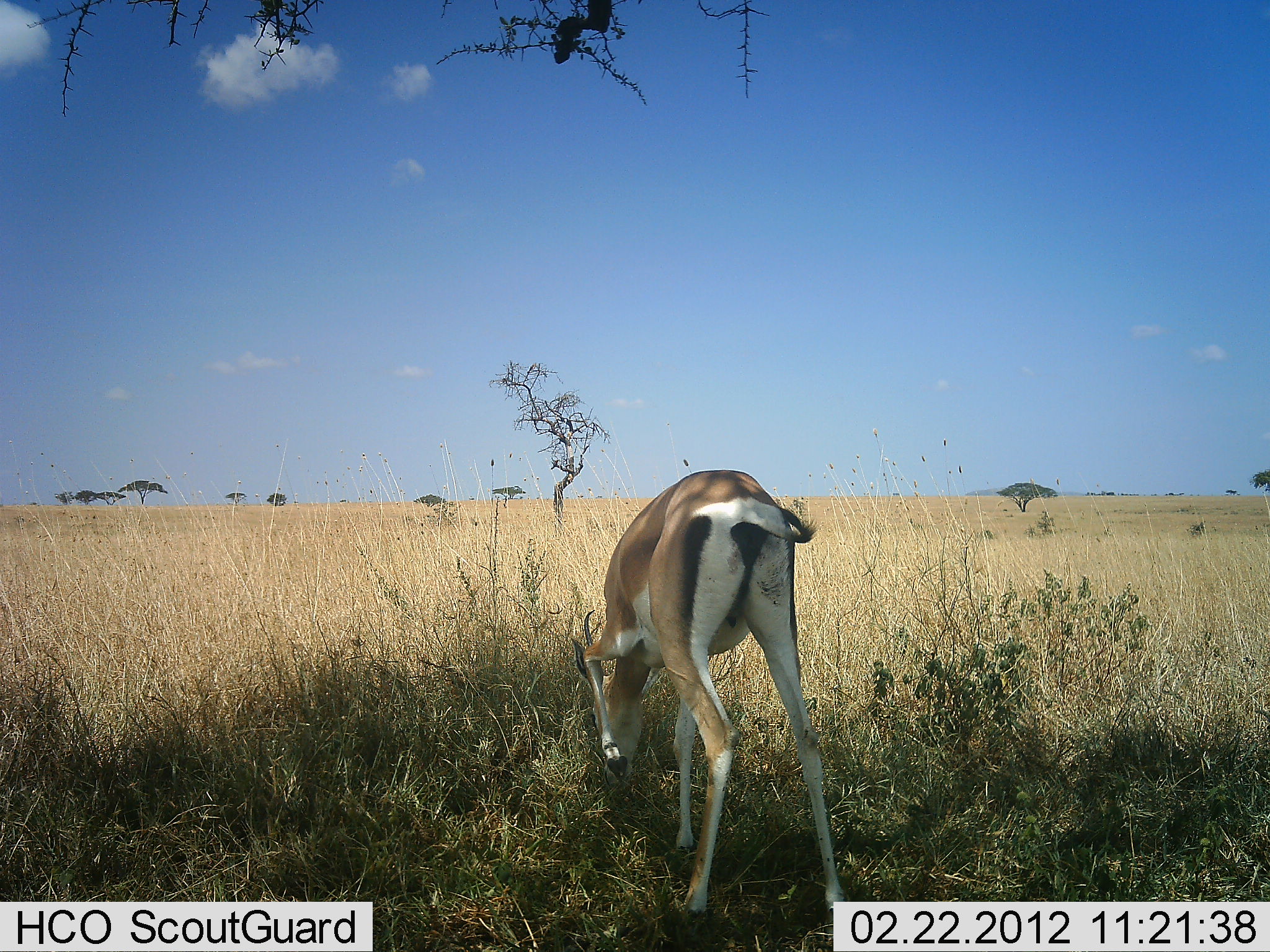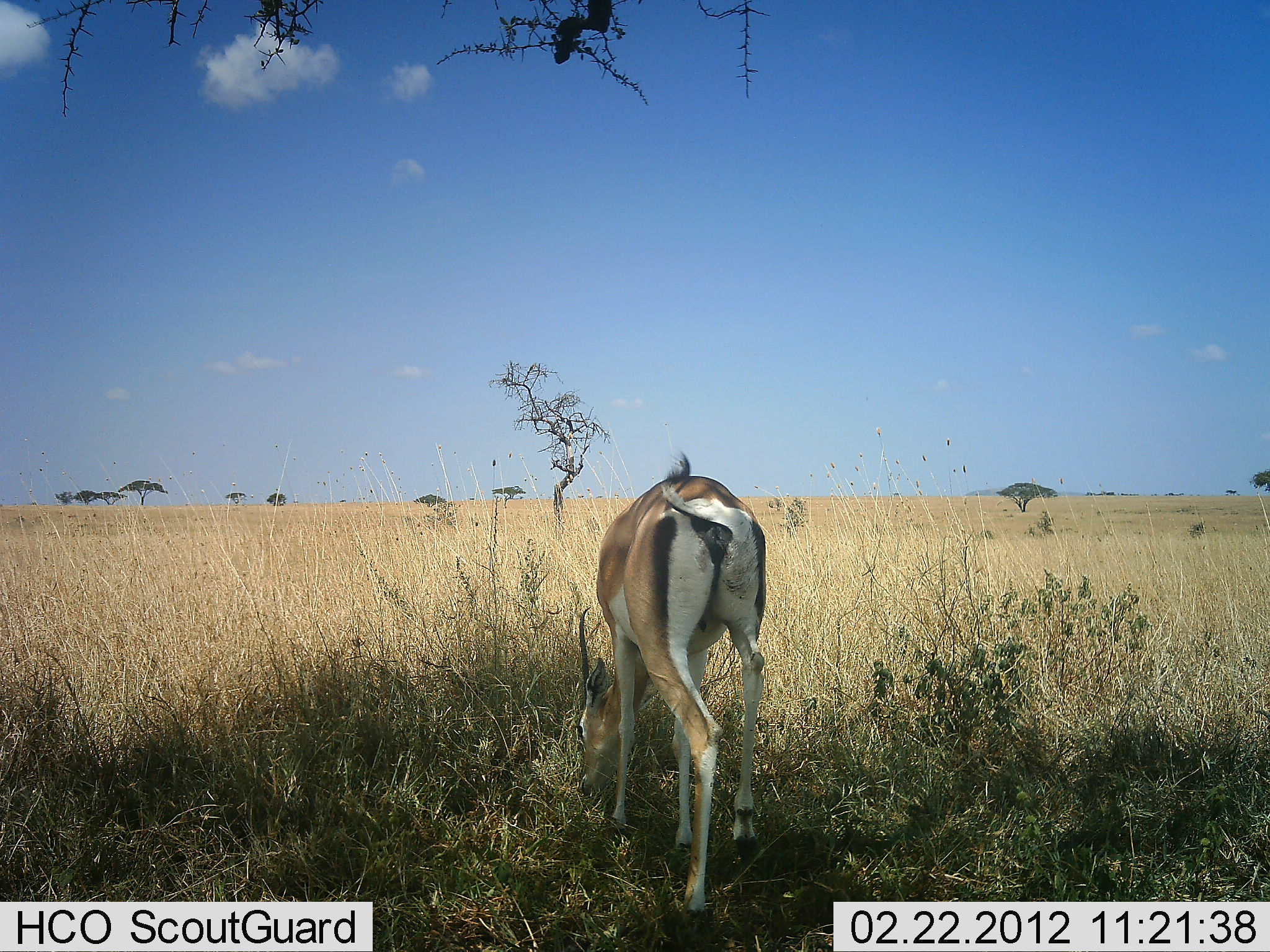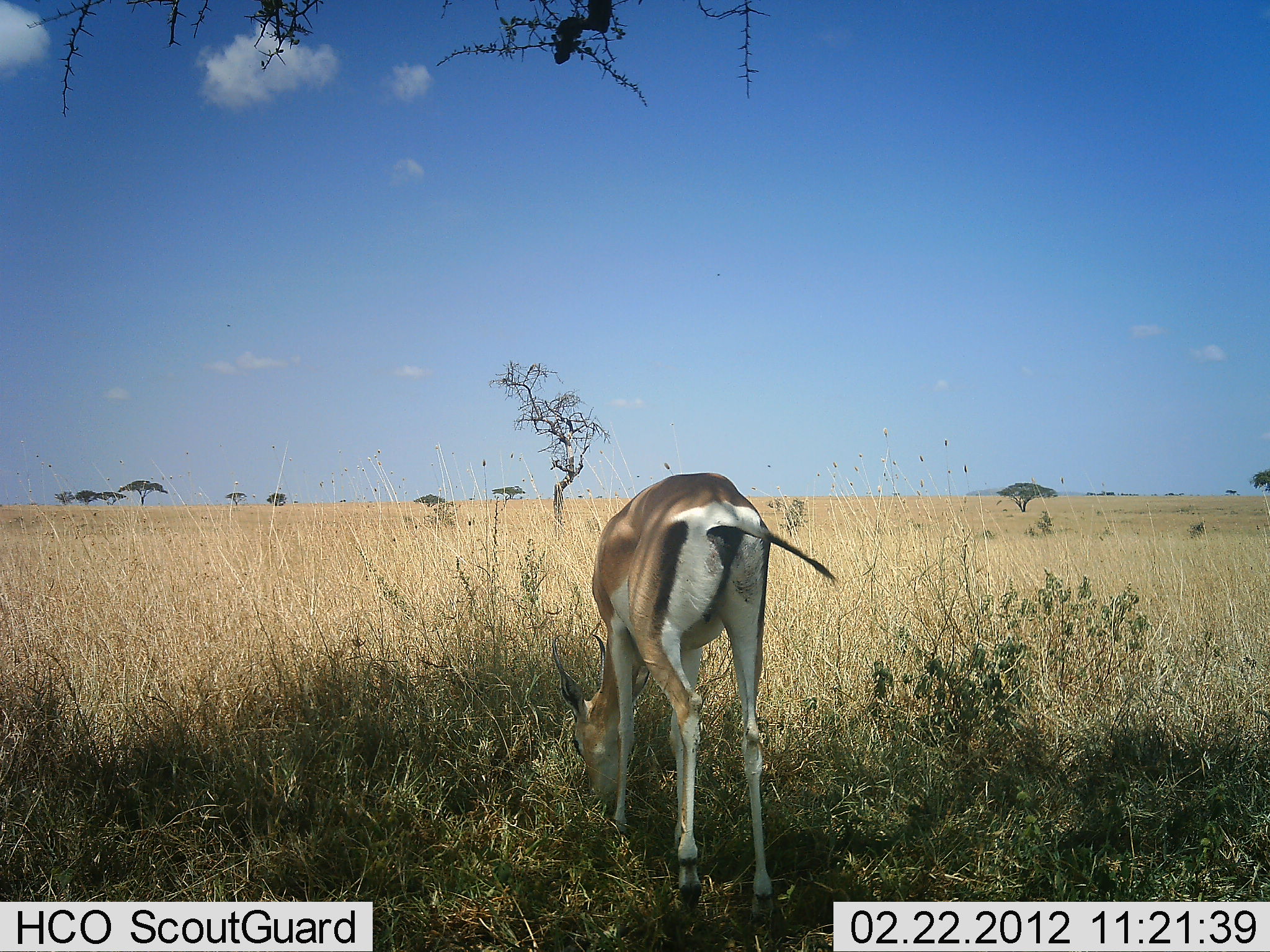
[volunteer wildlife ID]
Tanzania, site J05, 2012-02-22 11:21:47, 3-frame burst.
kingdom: Animalia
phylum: Chordata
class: Mammalia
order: Artiodactyla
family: Bovidae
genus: Nanger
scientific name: Nanger granti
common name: grant's gazelle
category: gazellegrants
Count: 1.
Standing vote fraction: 33%.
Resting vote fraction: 0%.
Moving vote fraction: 0%.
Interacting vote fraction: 0%.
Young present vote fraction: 0%.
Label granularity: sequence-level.